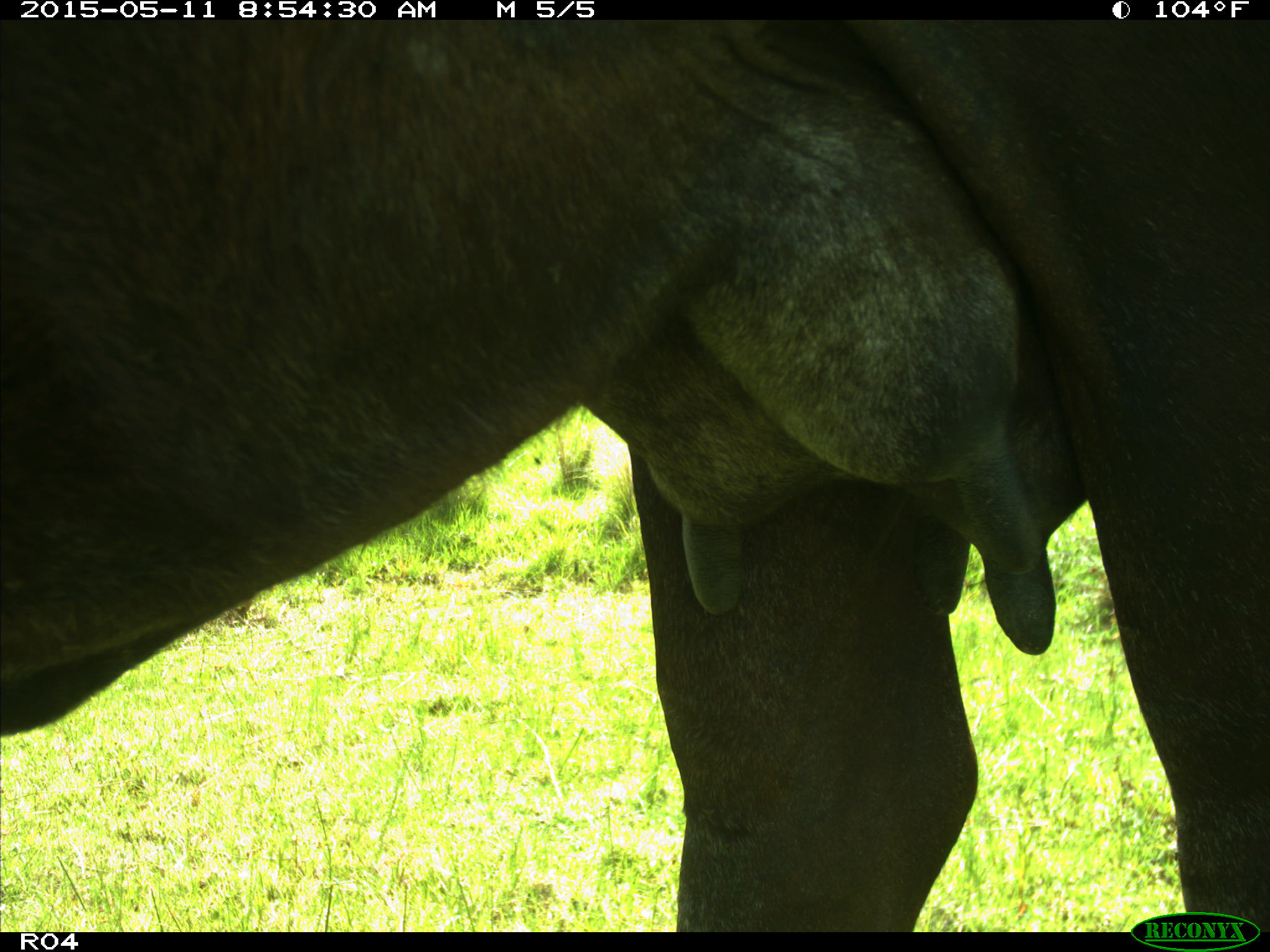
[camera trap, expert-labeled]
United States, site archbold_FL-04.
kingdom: Animalia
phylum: Chordata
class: Mammalia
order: Artiodactyla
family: Bovidae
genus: Bos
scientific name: Bos taurus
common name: domestic cow